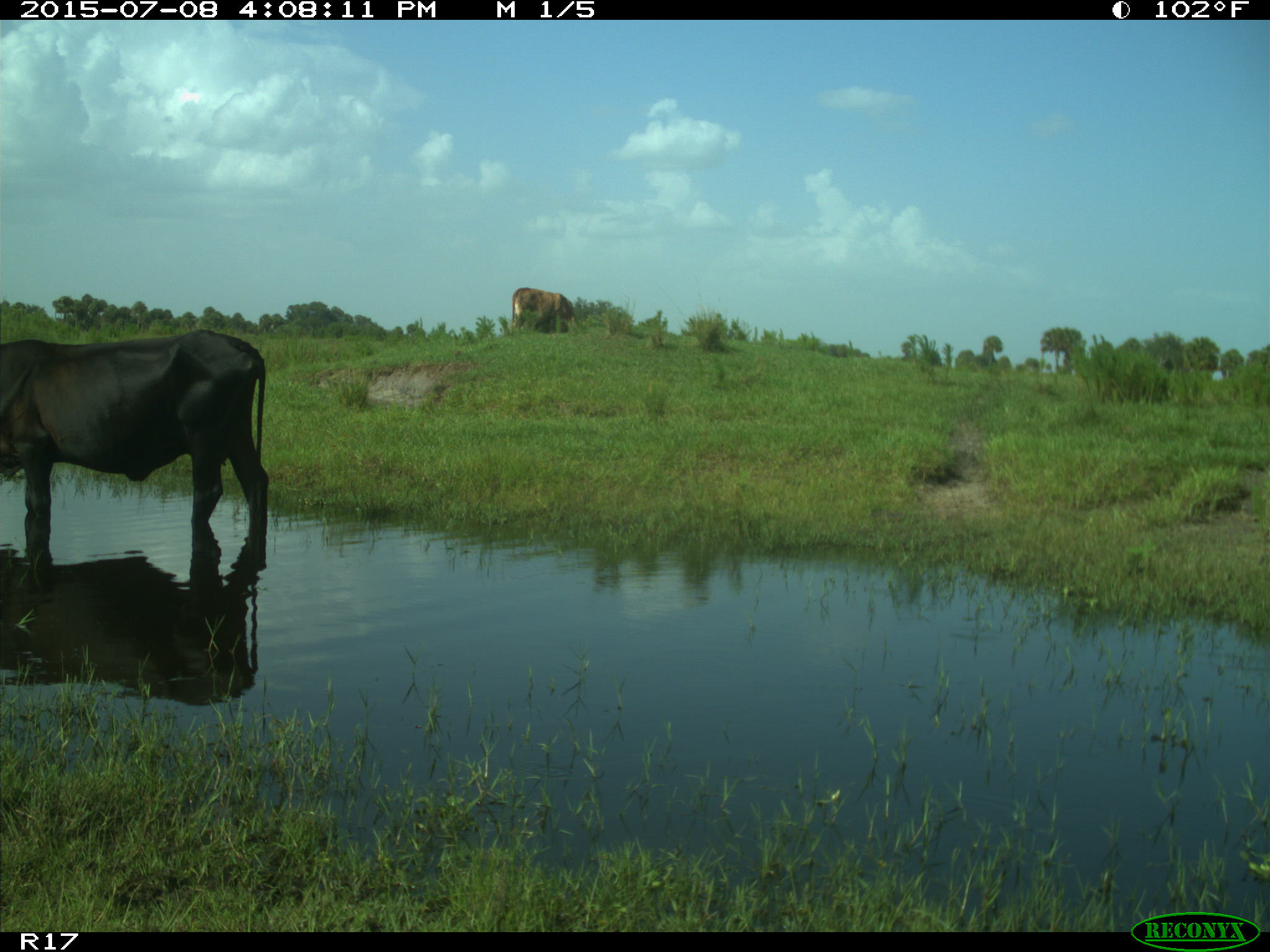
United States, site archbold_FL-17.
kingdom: Animalia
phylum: Chordata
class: Mammalia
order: Artiodactyla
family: Bovidae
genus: Bos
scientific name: Bos taurus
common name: domestic cow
Bos taurus (domestic cow).